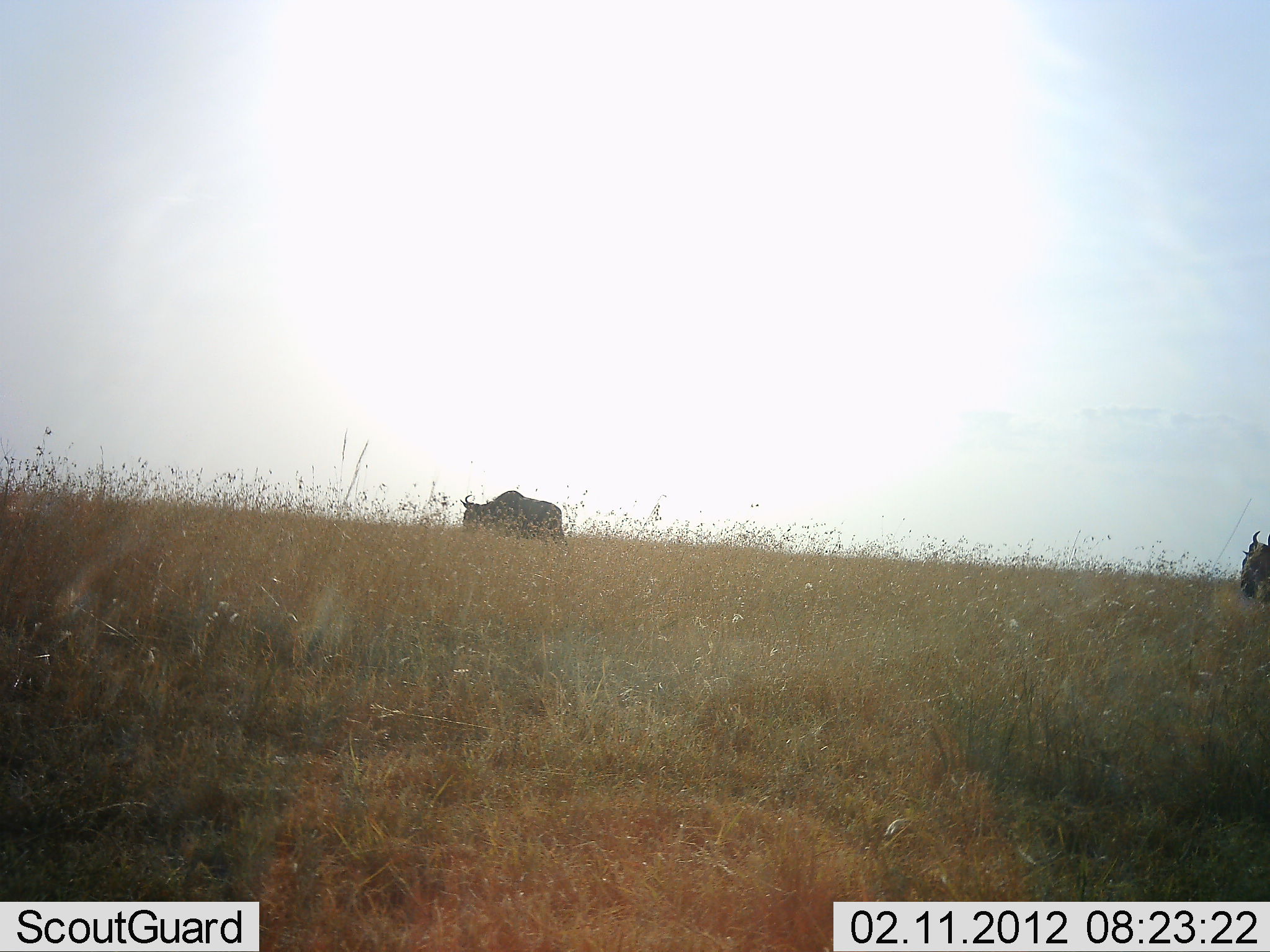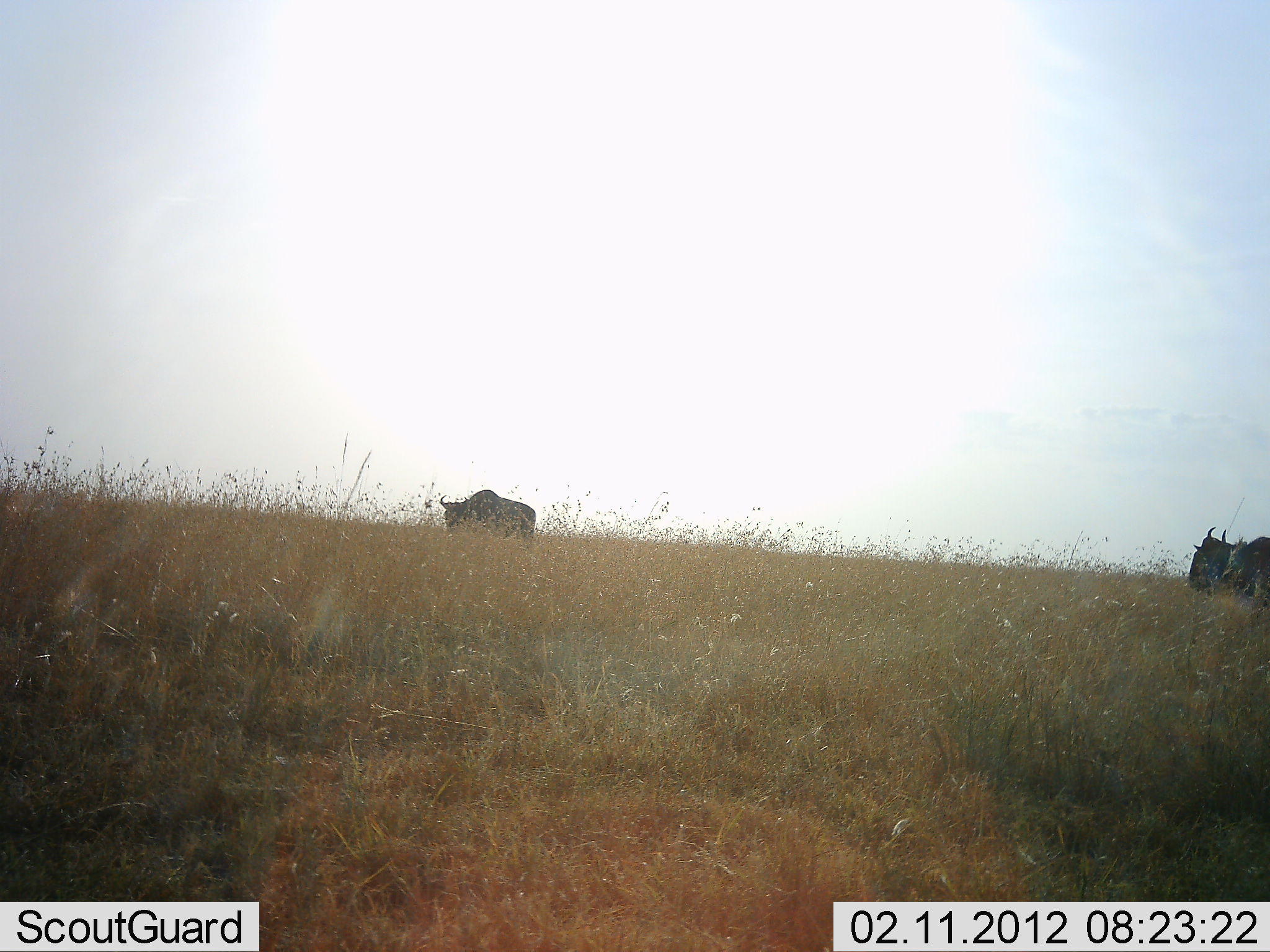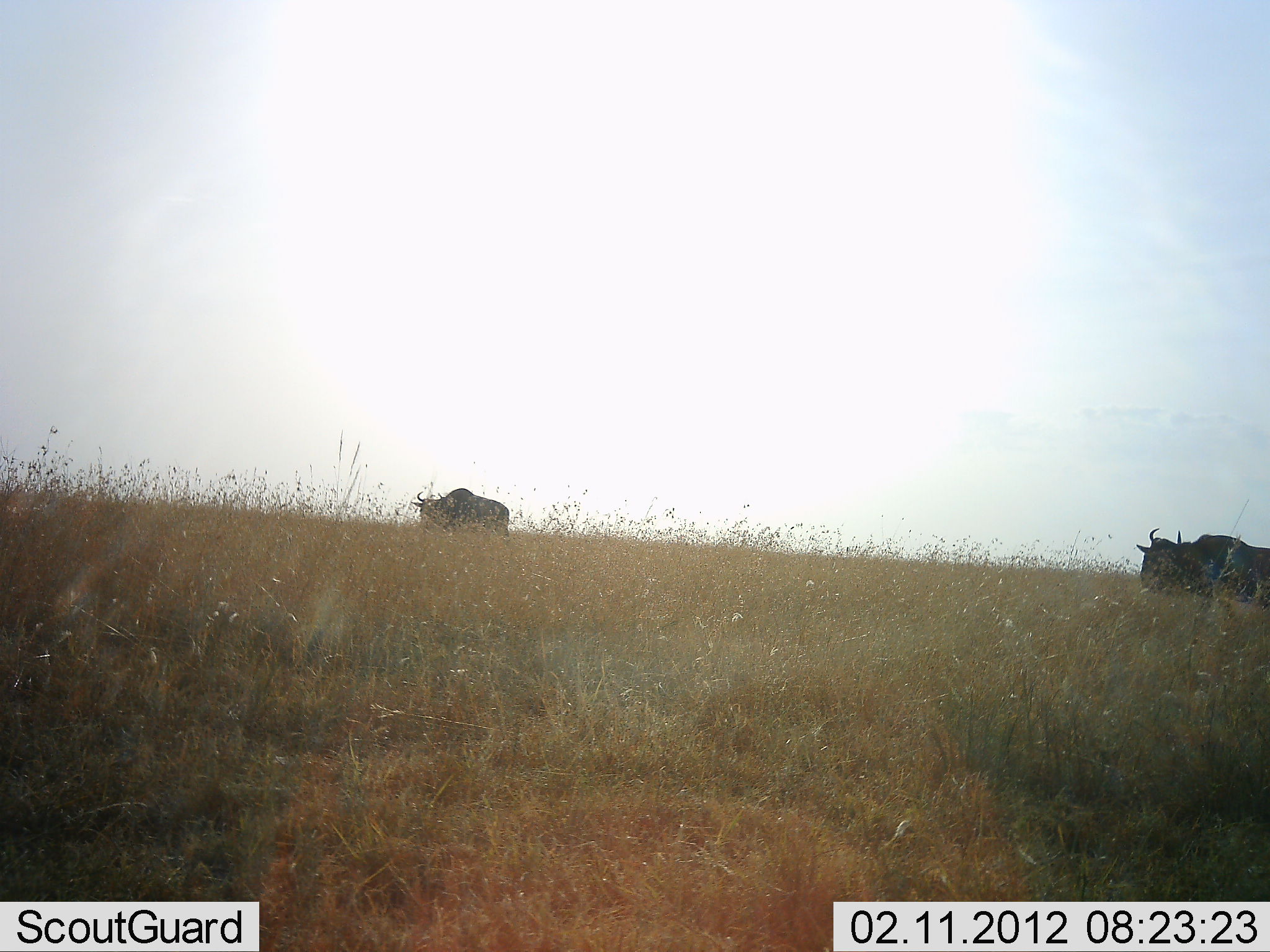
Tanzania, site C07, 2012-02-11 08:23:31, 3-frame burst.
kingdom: Animalia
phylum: Chordata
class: Mammalia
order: Artiodactyla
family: Bovidae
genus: Connochaetes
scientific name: Connochaetes taurinus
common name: blue wildebeest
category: wildebeest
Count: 2.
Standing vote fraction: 0%.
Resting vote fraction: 0%.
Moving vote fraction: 96%.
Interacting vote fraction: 0%.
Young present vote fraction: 8%.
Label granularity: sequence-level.